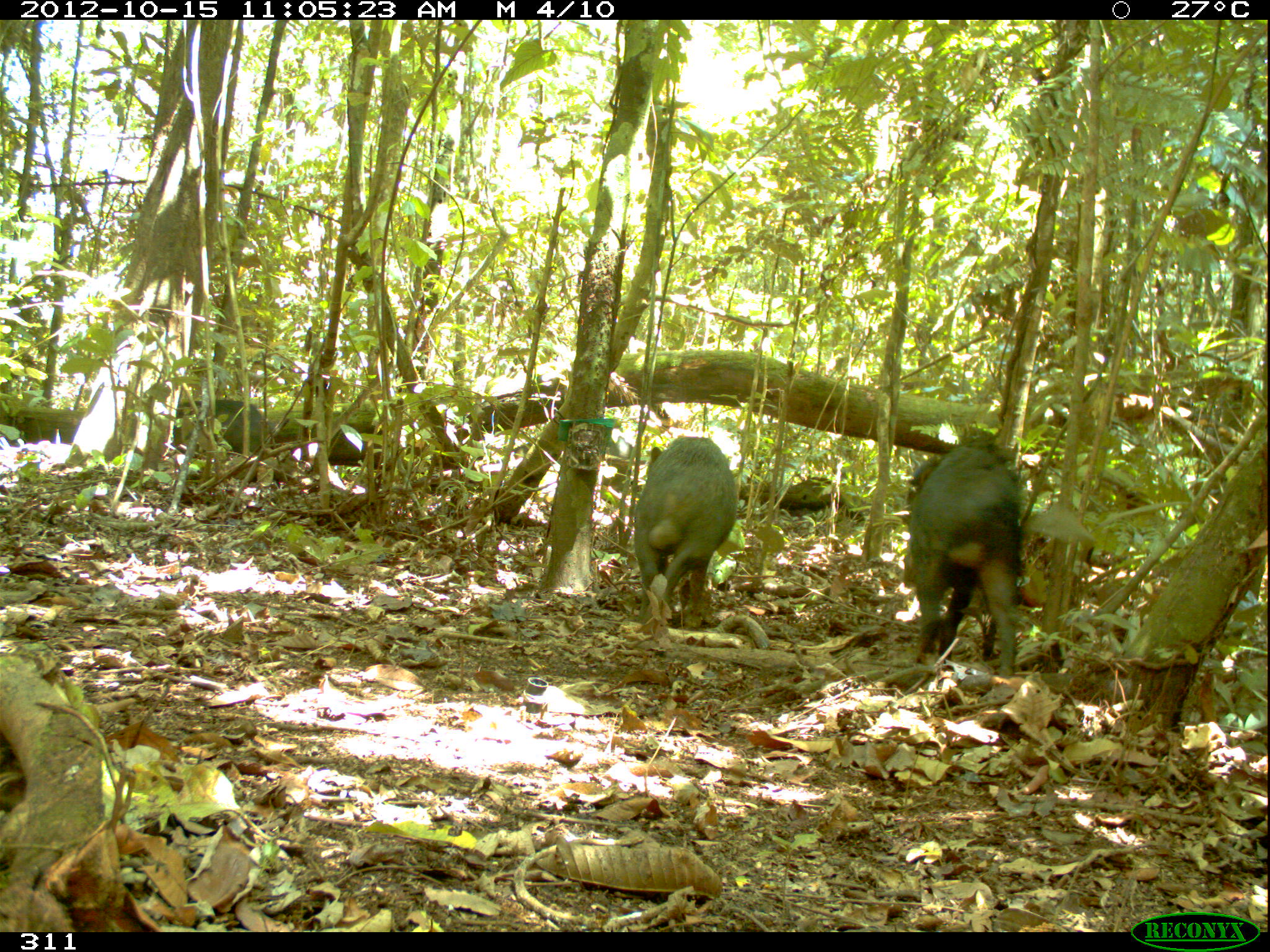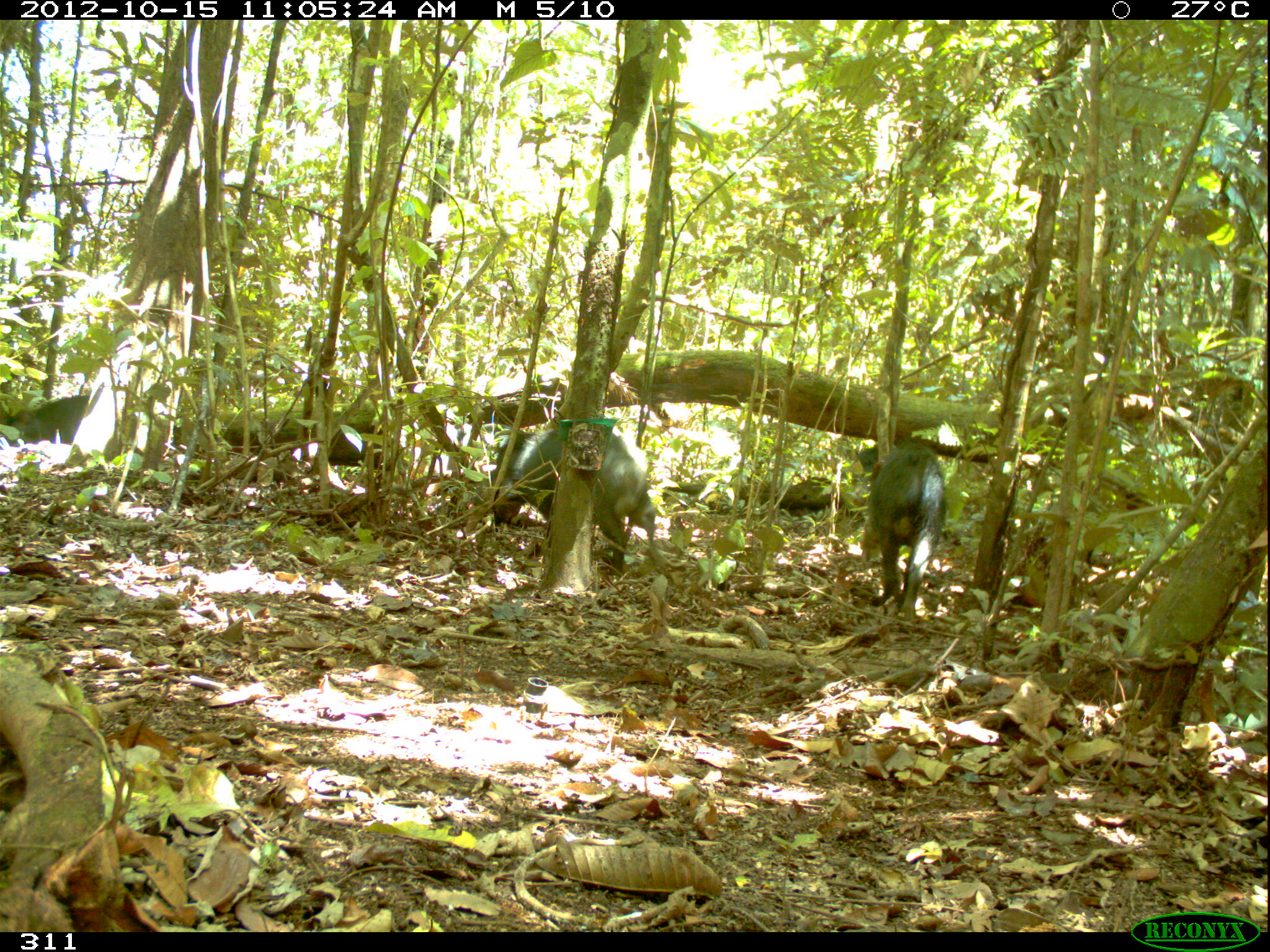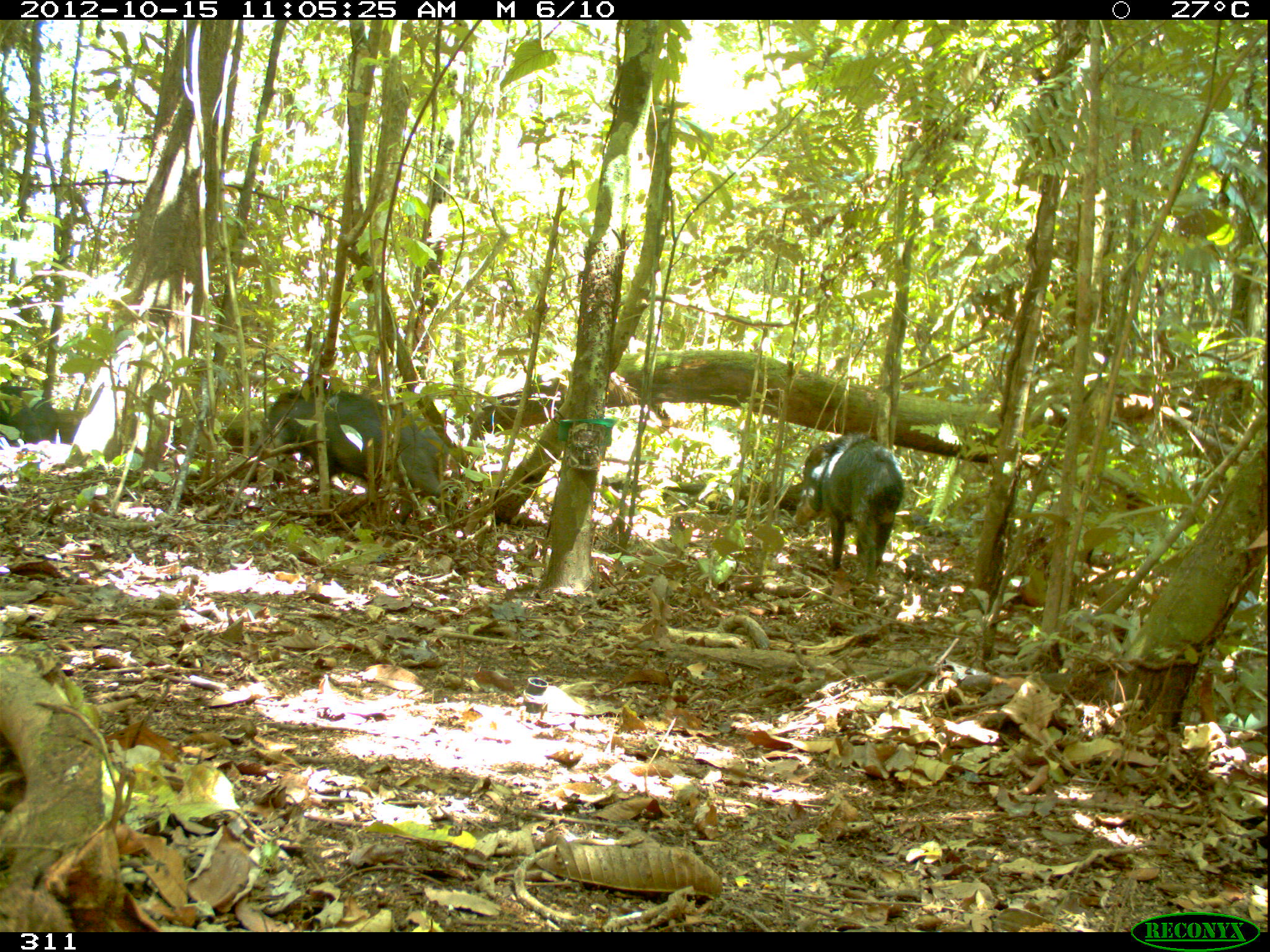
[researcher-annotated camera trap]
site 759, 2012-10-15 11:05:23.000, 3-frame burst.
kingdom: Animalia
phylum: Chordata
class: Mammalia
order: Artiodactyla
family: Tayassuidae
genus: Tayassu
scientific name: Tayassu pecari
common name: white-lipped peccary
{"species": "Tayassu pecari (white-lipped peccary)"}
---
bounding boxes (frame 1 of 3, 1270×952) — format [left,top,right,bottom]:
tayassu pecari: [904,440,1023,675]; [633,436,738,624]; [173,398,270,454]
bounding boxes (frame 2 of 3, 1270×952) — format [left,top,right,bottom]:
tayassu pecari: [490,423,655,576]; [871,443,947,632]; [6,394,91,445]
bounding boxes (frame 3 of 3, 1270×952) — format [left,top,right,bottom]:
tayassu pecari: [267,388,454,538]; [792,432,906,592]; [0,381,60,443]